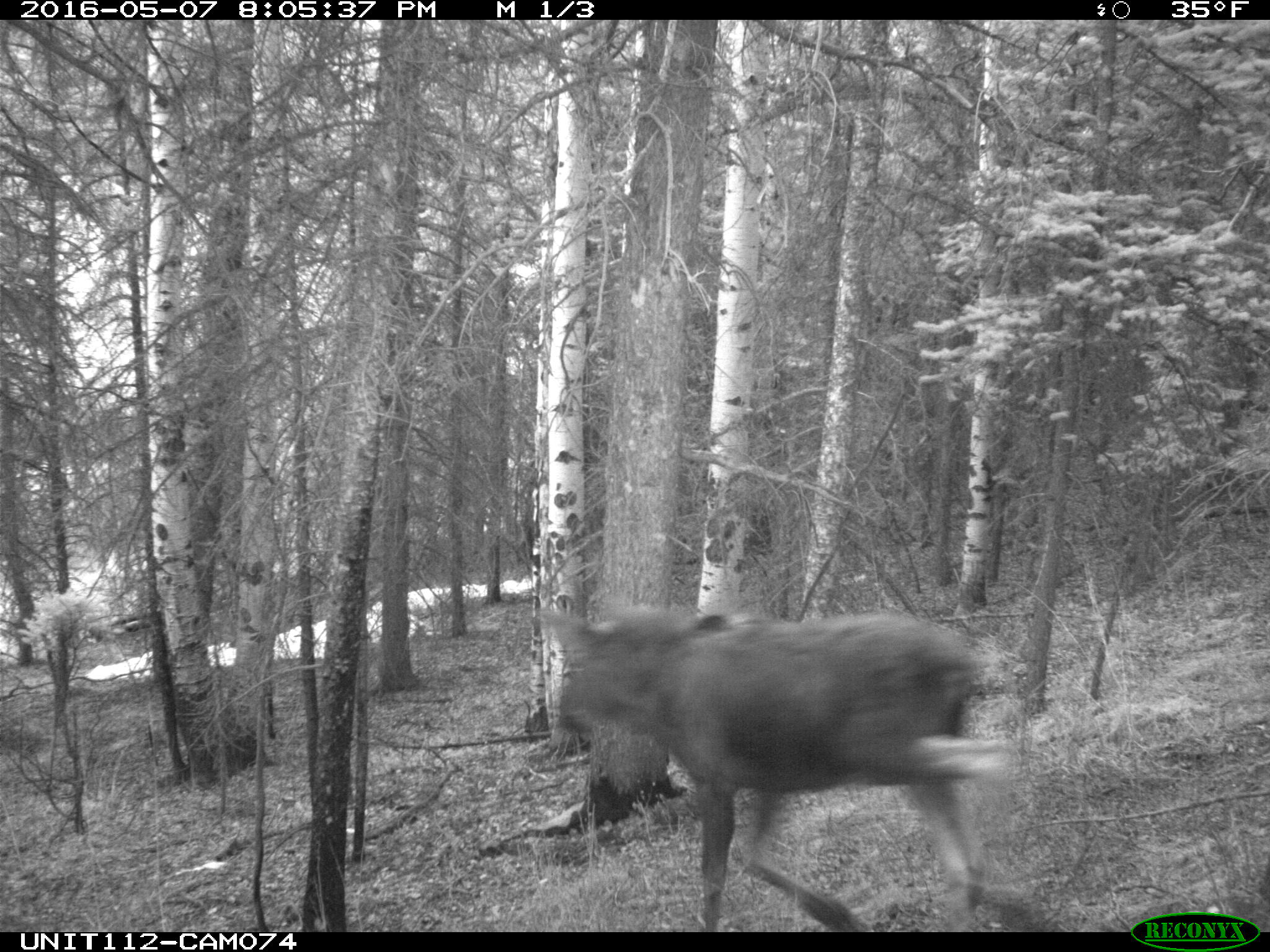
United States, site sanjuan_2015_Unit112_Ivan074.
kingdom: Animalia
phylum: Chordata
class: Mammalia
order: Artiodactyla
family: Cervidae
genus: Alces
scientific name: Alces alces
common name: moose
Alces alces (moose).